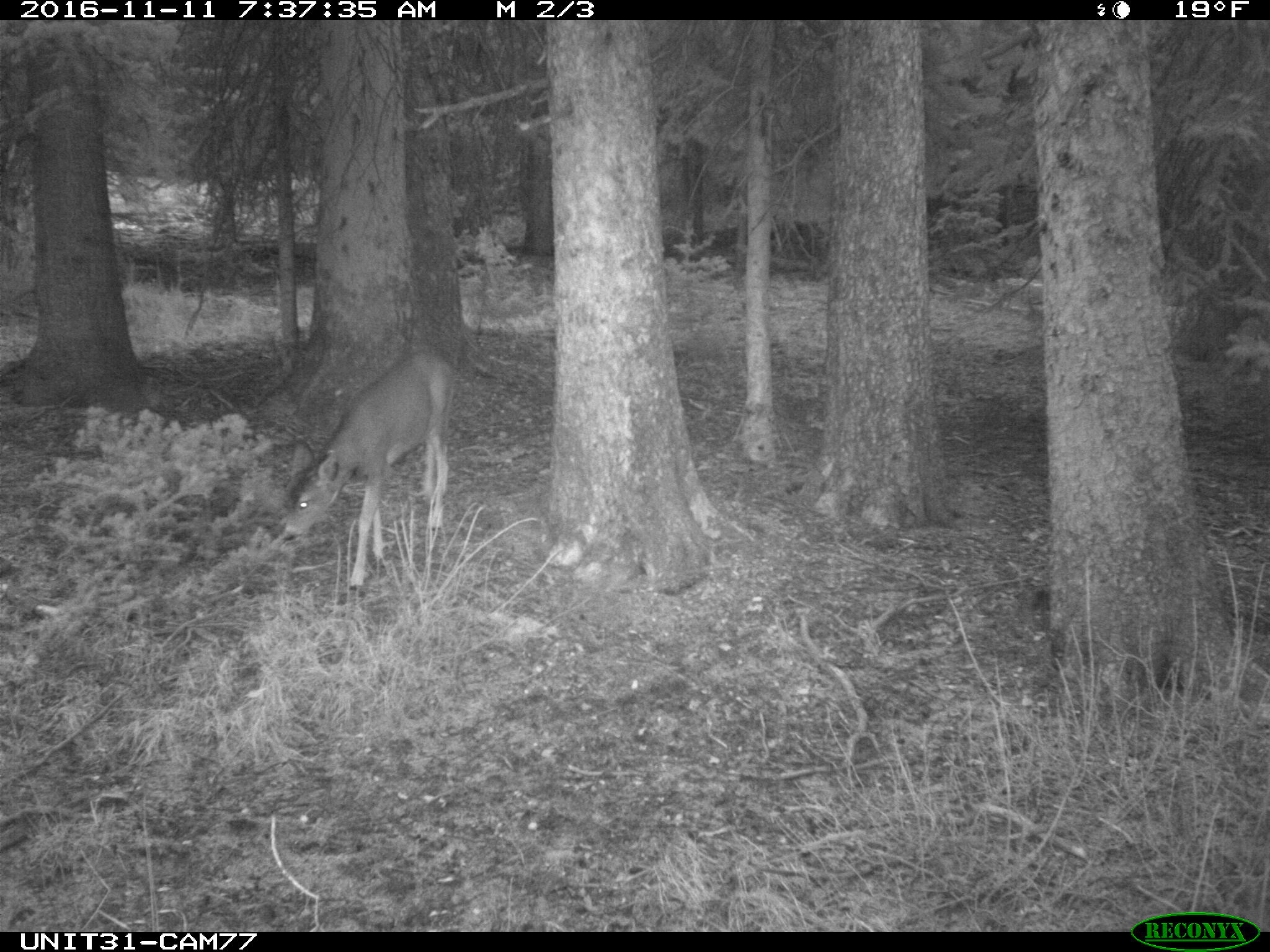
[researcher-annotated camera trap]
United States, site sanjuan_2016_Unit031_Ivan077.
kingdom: Animalia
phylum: Chordata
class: Mammalia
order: Artiodactyla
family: Cervidae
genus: Odocoileus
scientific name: Odocoileus hemionus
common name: mule deer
Odocoileus hemionus (mule deer).